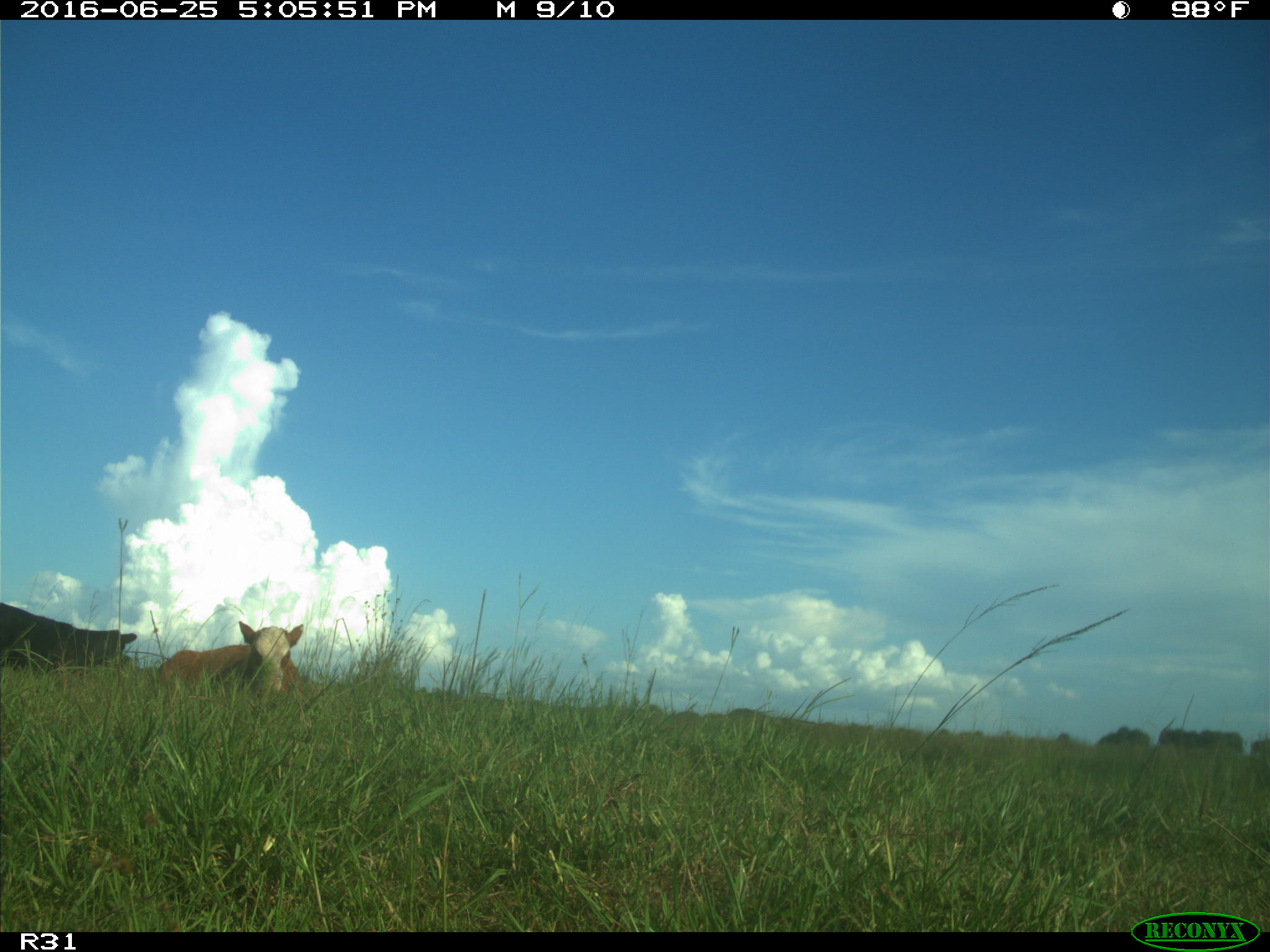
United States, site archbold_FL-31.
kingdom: Animalia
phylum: Chordata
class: Mammalia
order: Artiodactyla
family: Bovidae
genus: Bos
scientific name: Bos taurus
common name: domestic cow